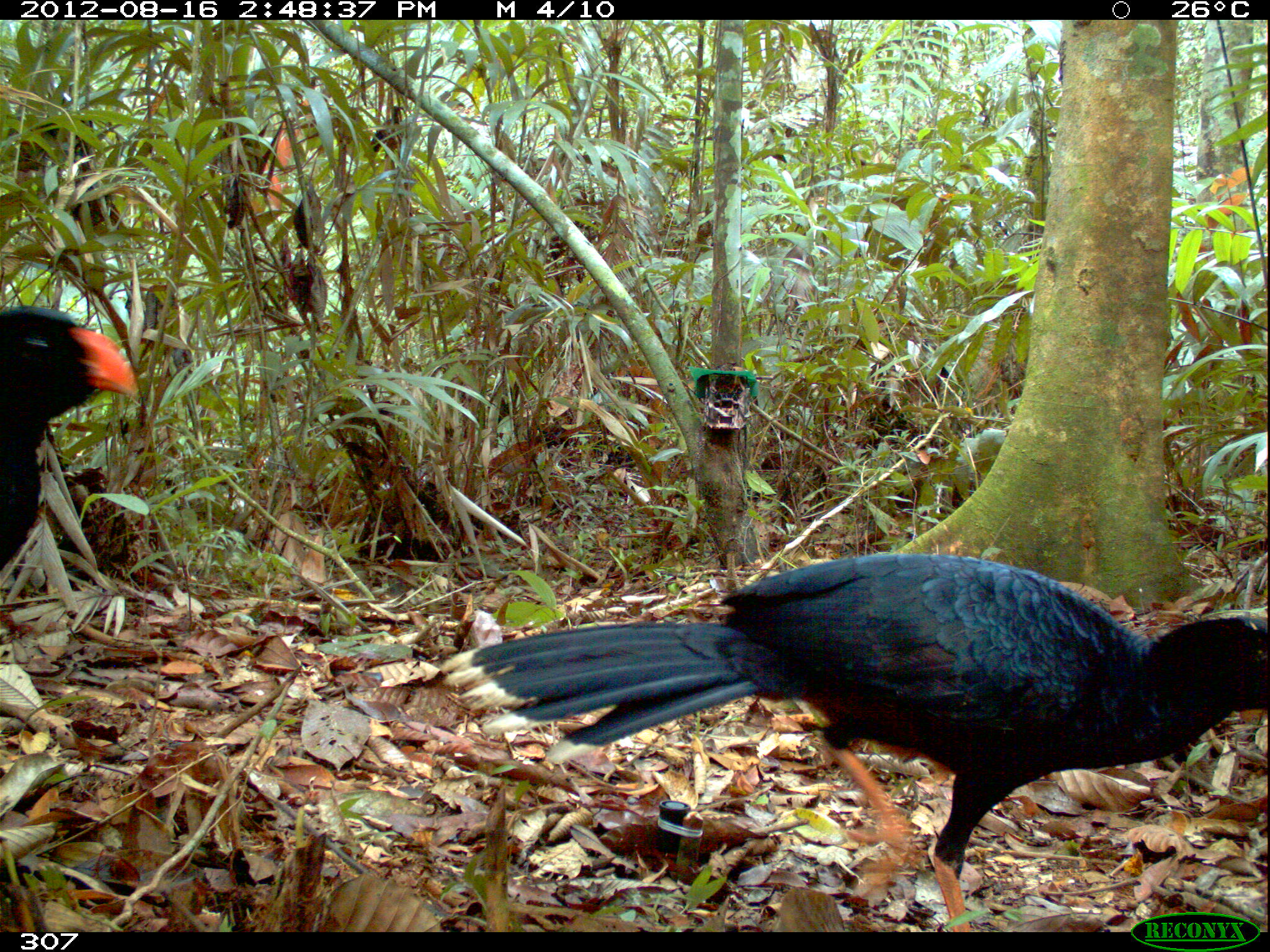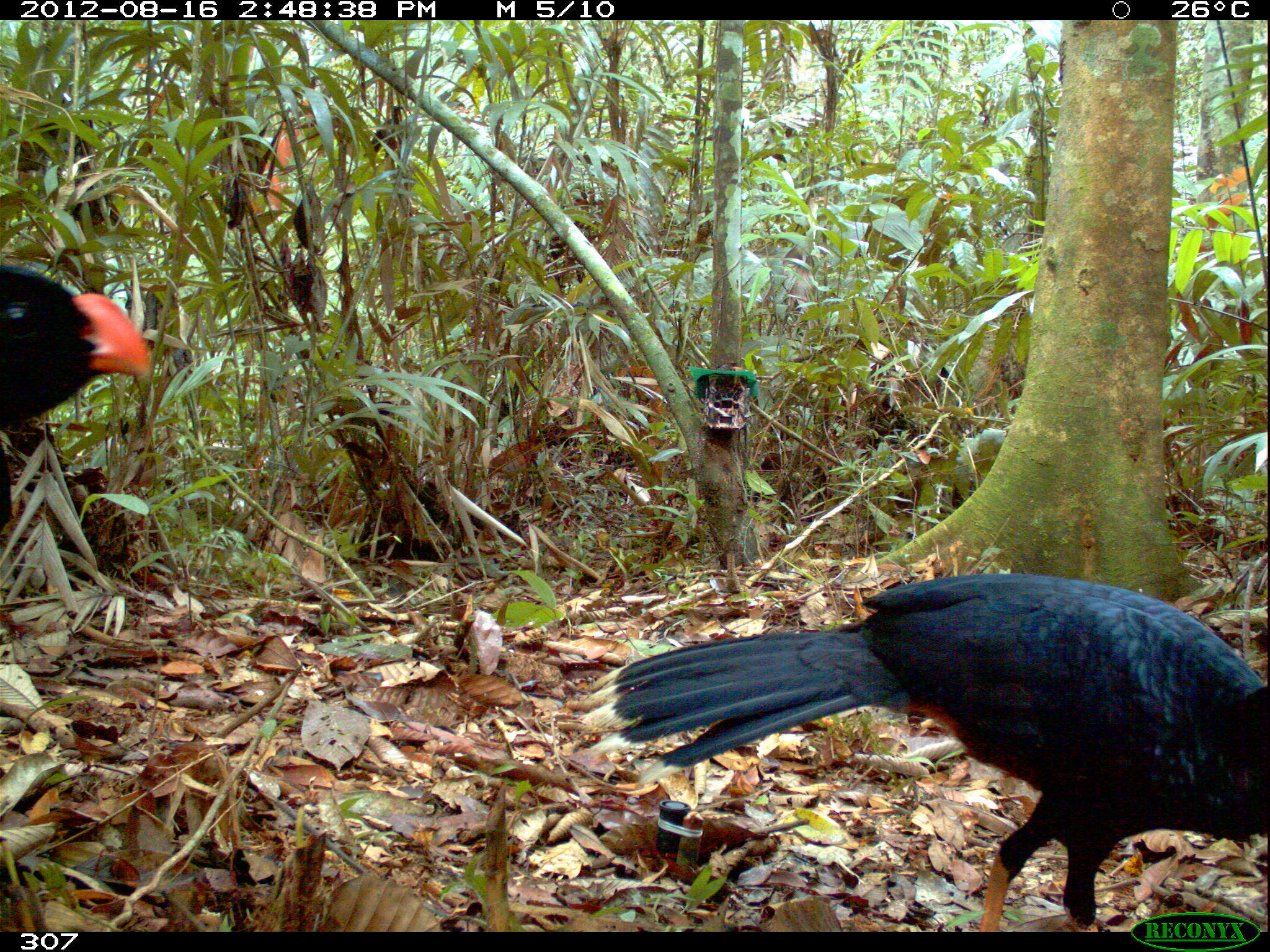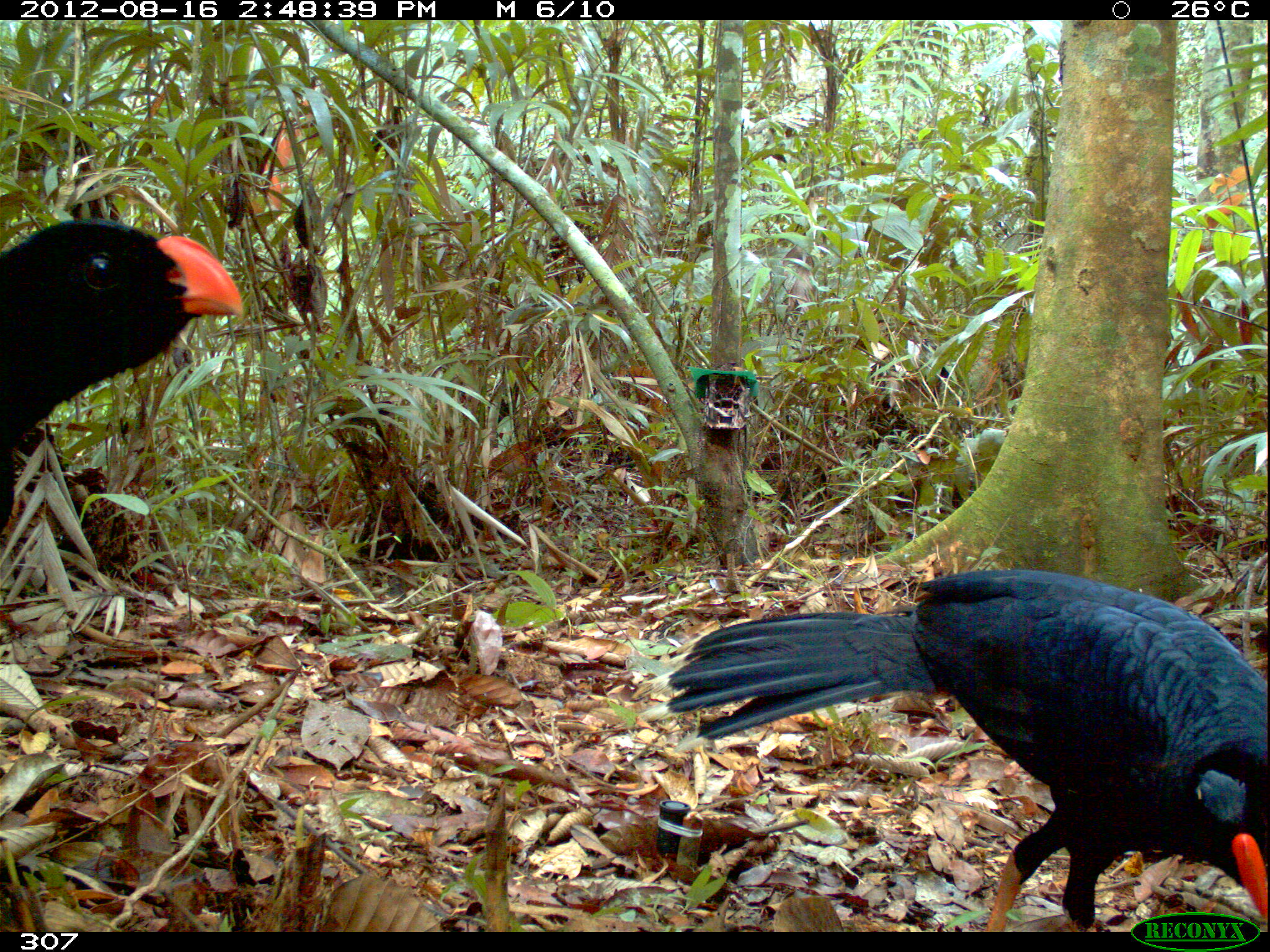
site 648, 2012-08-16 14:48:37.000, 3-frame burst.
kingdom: Animalia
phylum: Chordata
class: Aves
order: Galliformes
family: Cracidae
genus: Mitu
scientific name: Mitu tuberosum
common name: razor-billed curassow